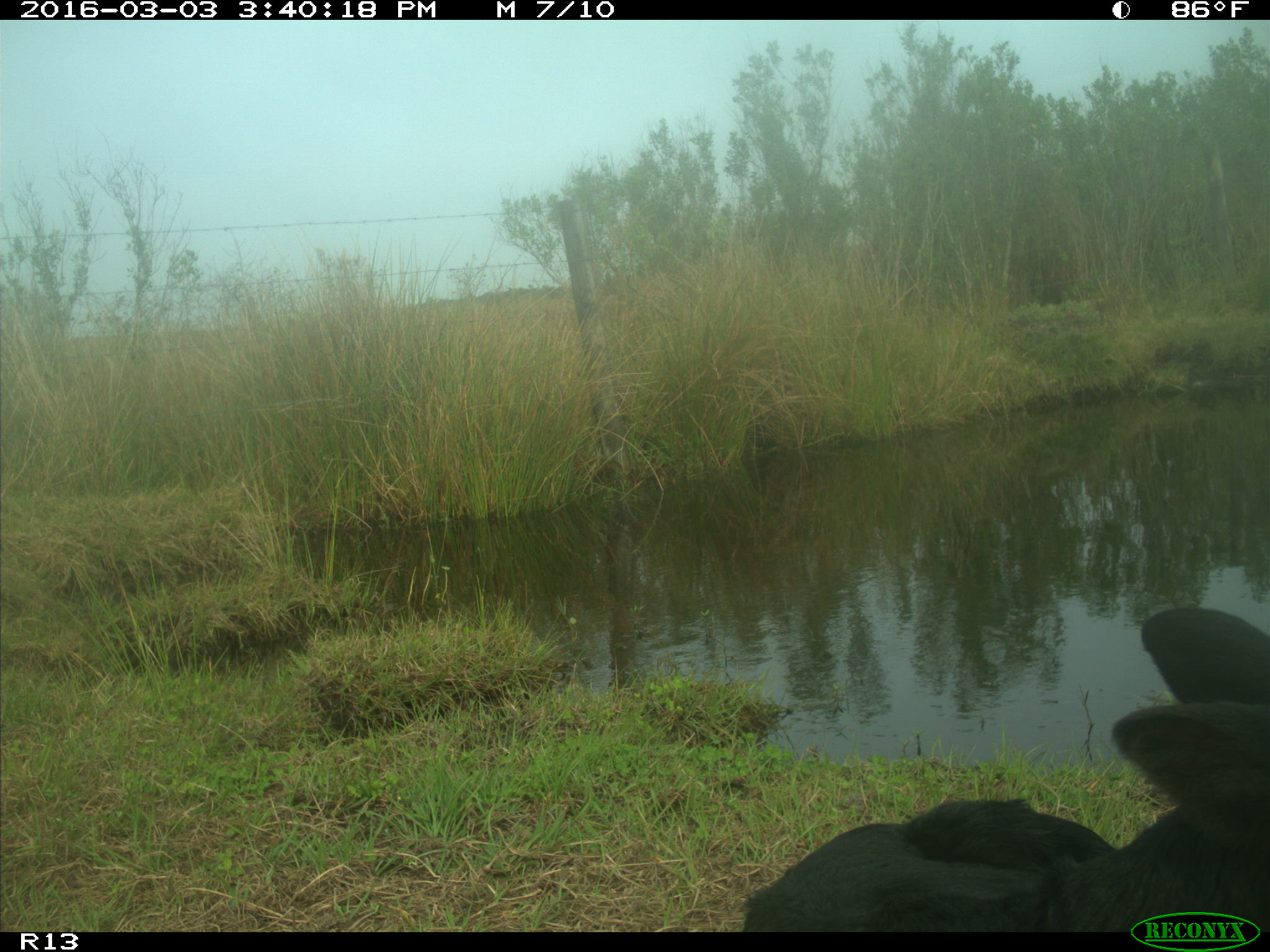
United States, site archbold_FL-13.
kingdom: Animalia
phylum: Chordata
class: Mammalia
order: Artiodactyla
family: Bovidae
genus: Bos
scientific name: Bos taurus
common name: domestic cow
Bos taurus (domestic cow).